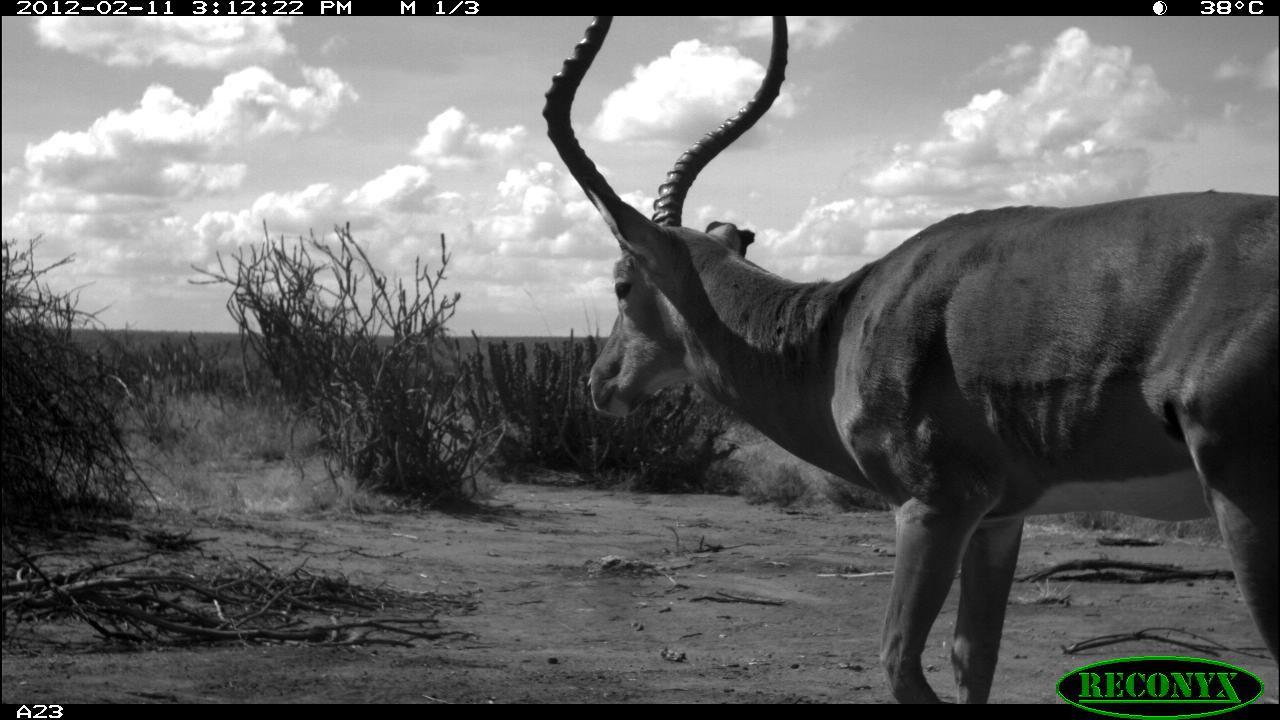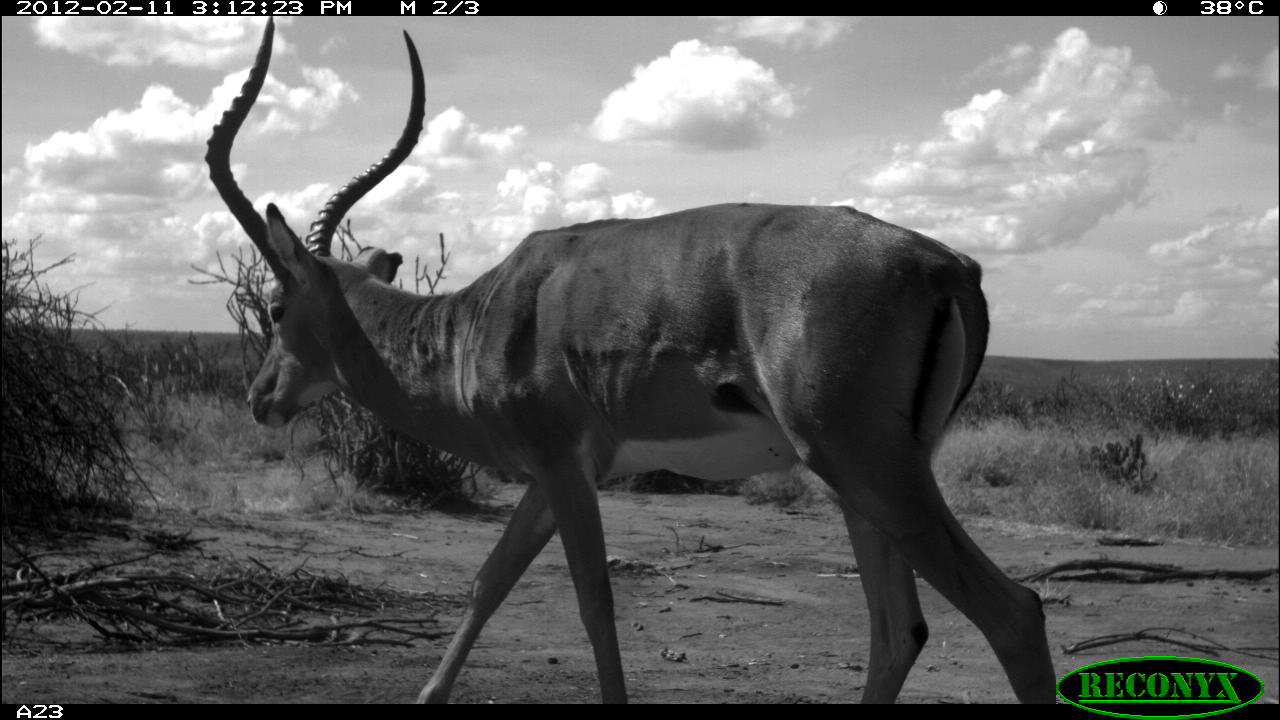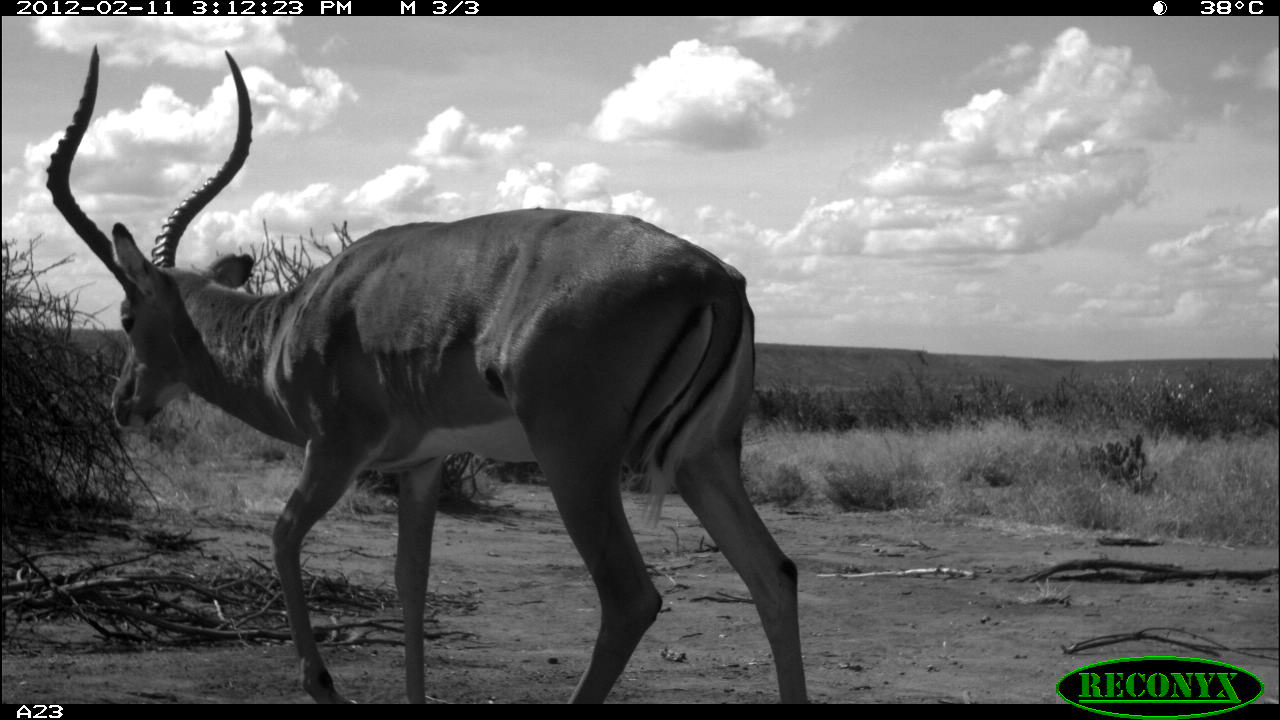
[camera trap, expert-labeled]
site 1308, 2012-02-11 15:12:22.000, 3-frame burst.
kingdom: Animalia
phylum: Chordata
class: Mammalia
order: Artiodactyla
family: Bovidae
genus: Aepyceros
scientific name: Aepyceros melampus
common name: impala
Aepyceros melampus (impala), count 1.